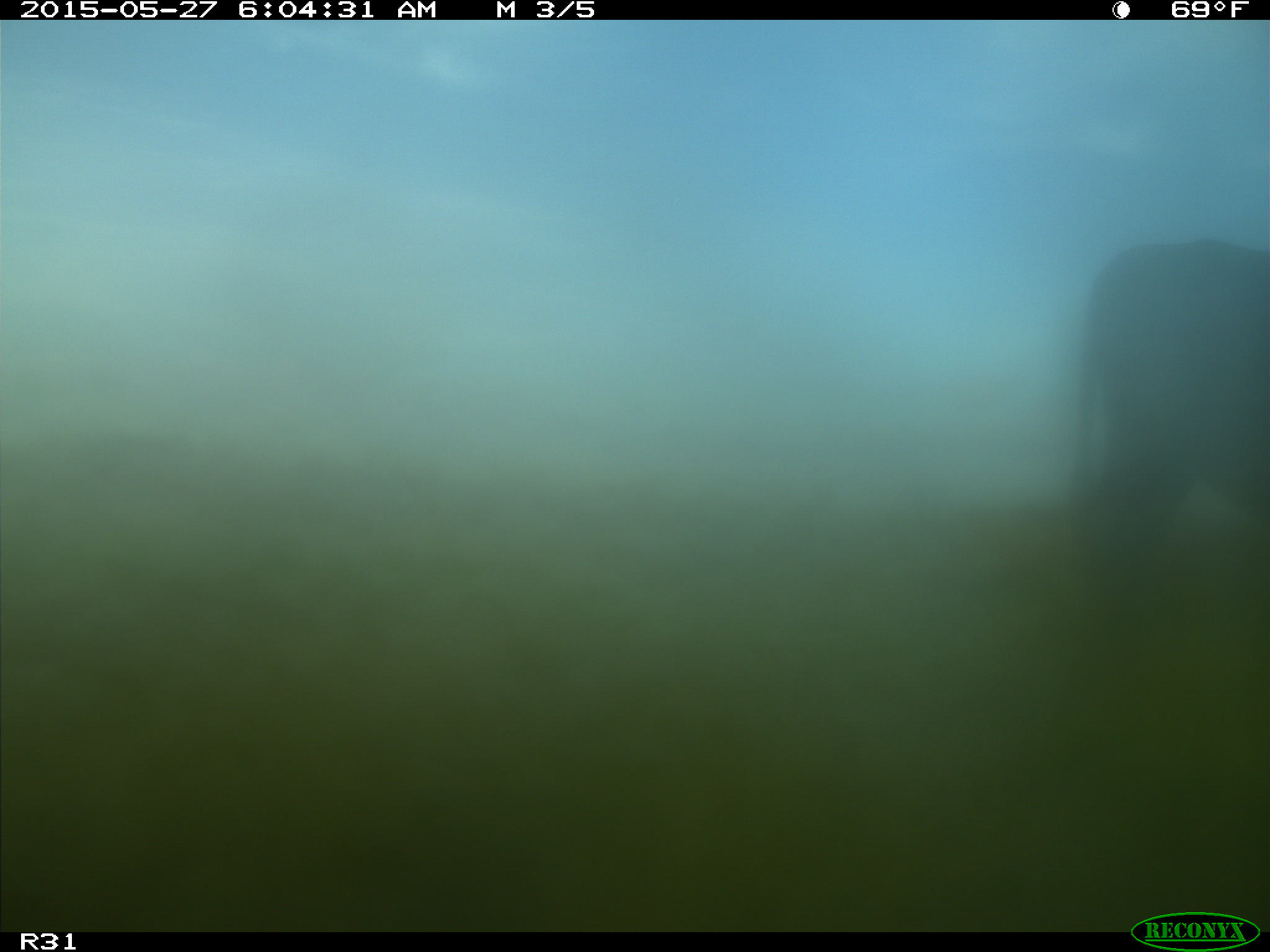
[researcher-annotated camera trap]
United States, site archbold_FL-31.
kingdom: Animalia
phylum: Chordata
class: Mammalia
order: Artiodactyla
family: Bovidae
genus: Bos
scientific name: Bos taurus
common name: domestic cow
Bos taurus (domestic cow).